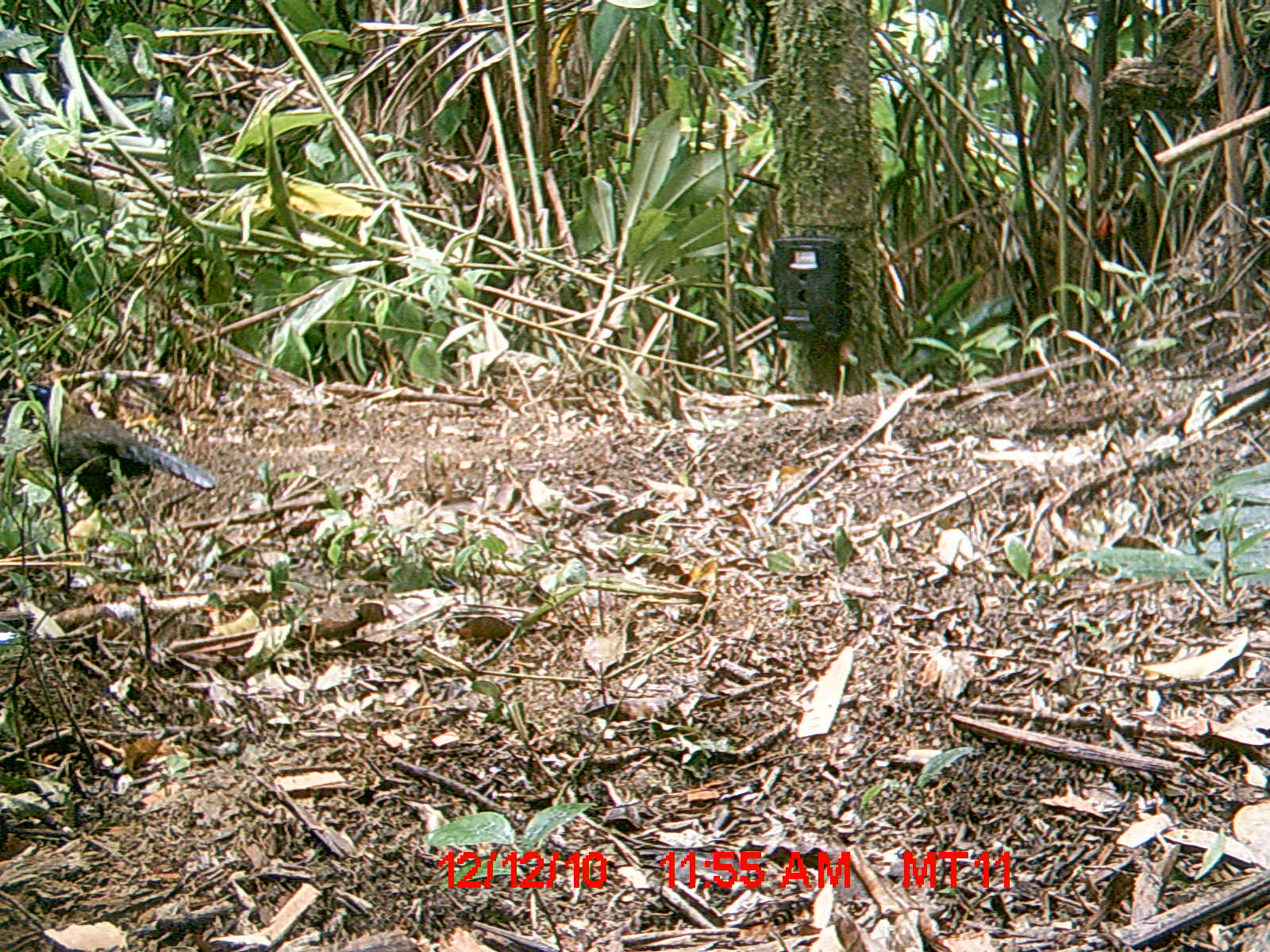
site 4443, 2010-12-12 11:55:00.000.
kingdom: Animalia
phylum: Chordata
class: Aves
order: Cuculiformes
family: Cuculidae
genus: Coua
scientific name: Coua serriana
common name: red-breasted coua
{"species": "Coua serriana (red-breasted coua)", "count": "1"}